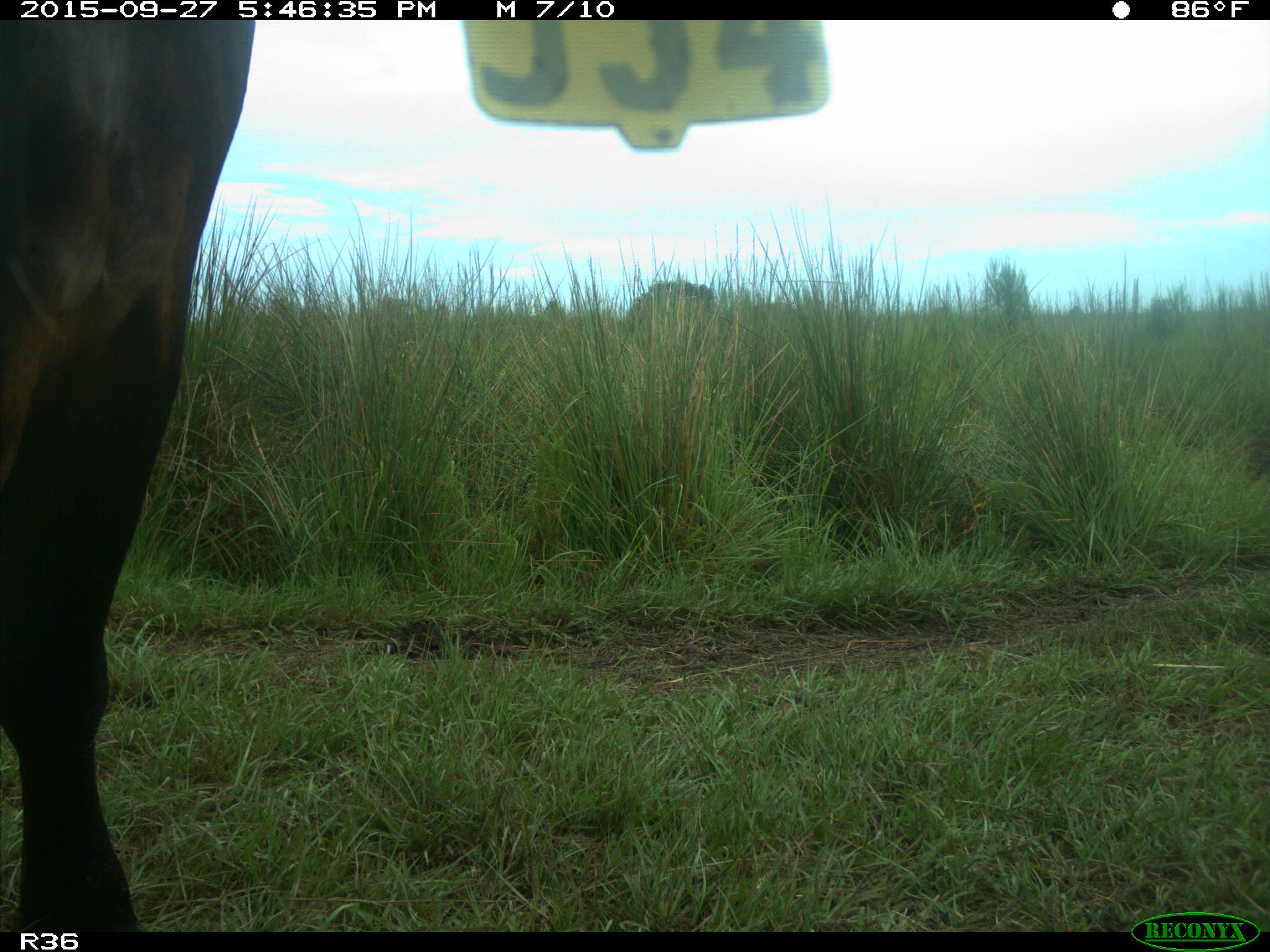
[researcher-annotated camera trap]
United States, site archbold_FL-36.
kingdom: Animalia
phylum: Chordata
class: Mammalia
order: Artiodactyla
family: Bovidae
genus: Bos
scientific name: Bos taurus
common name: domestic cow